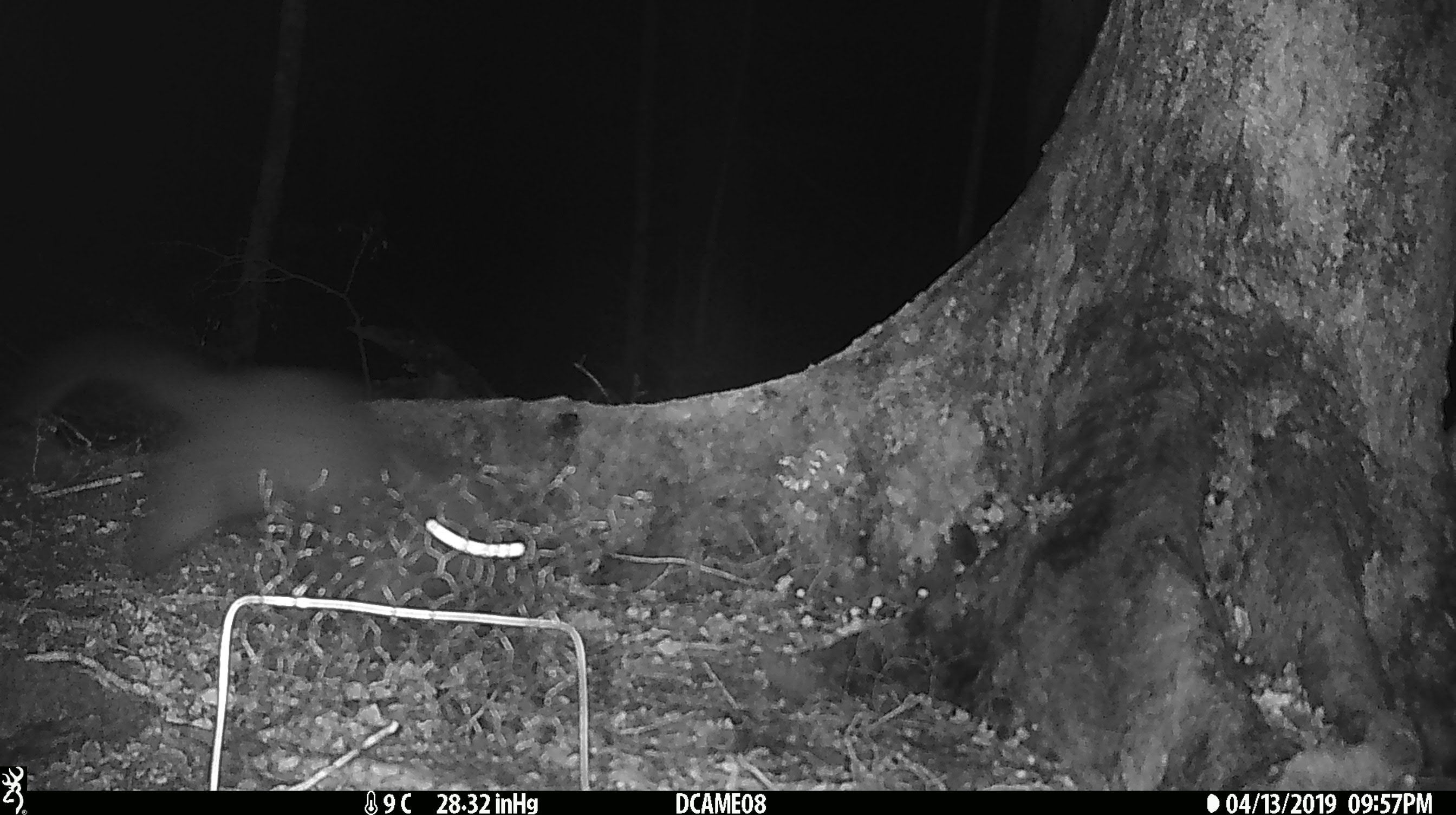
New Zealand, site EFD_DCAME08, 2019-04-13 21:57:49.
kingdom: Animalia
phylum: Chordata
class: Mammalia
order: Diprotodontia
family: Phalangeridae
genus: Trichosurus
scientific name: Trichosurus vulpecula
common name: common brushtail possum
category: possum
Possum (common brushtail possum) (Trichosurus vulpecula).